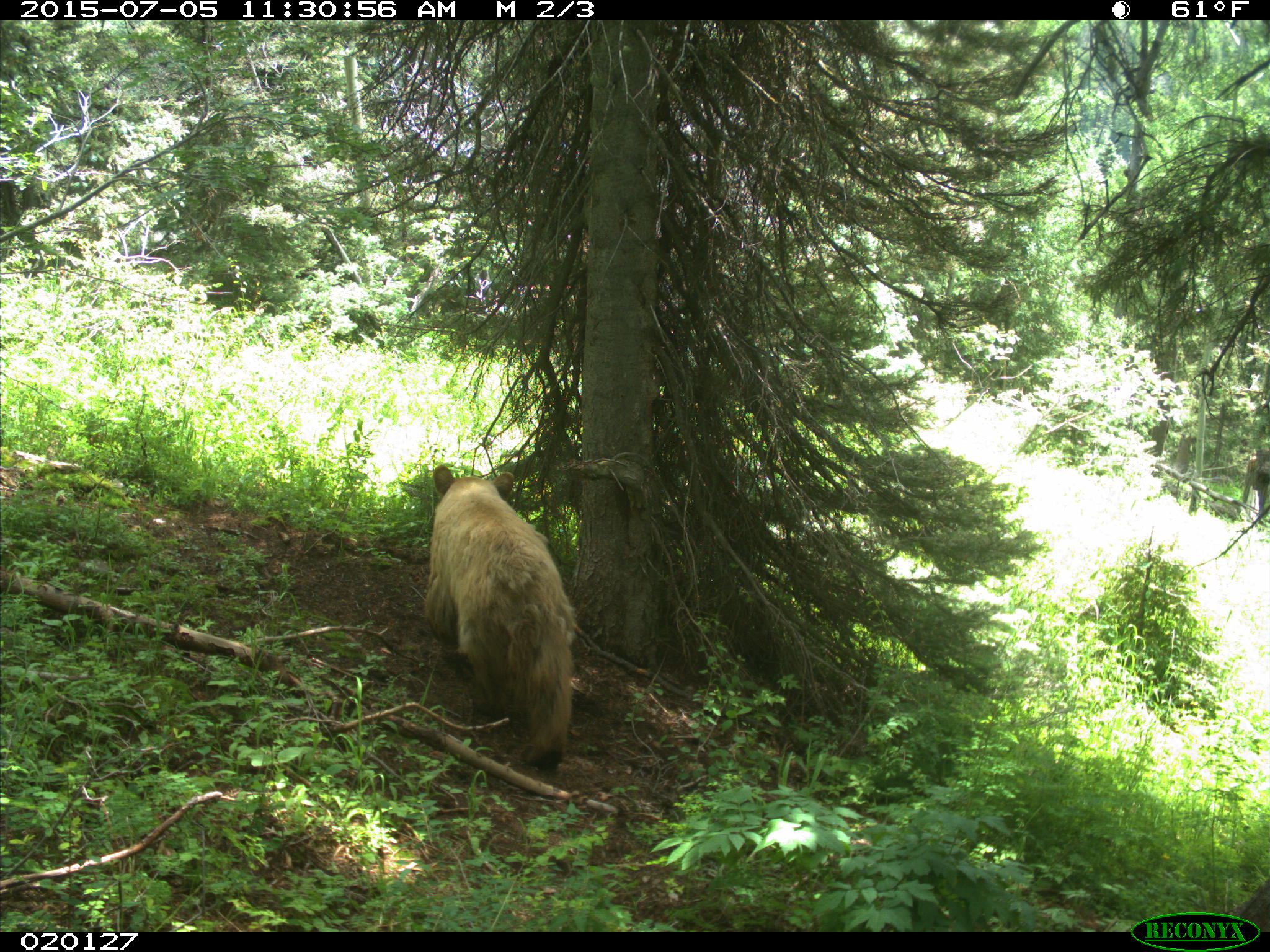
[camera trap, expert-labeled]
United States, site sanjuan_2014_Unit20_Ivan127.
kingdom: Animalia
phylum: Chordata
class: Mammalia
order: Carnivora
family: Ursidae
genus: Ursus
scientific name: Ursus americanus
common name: american black bear